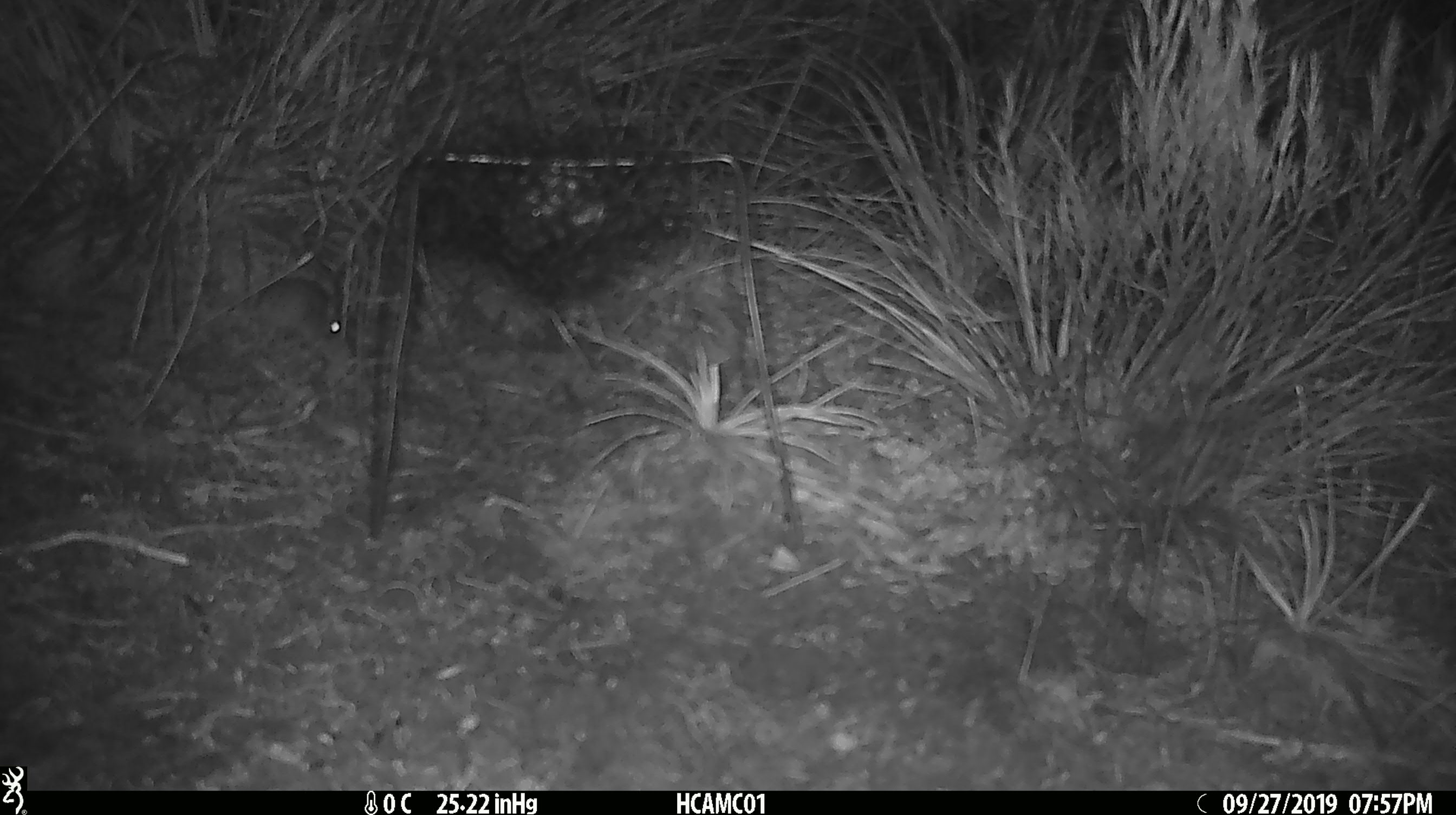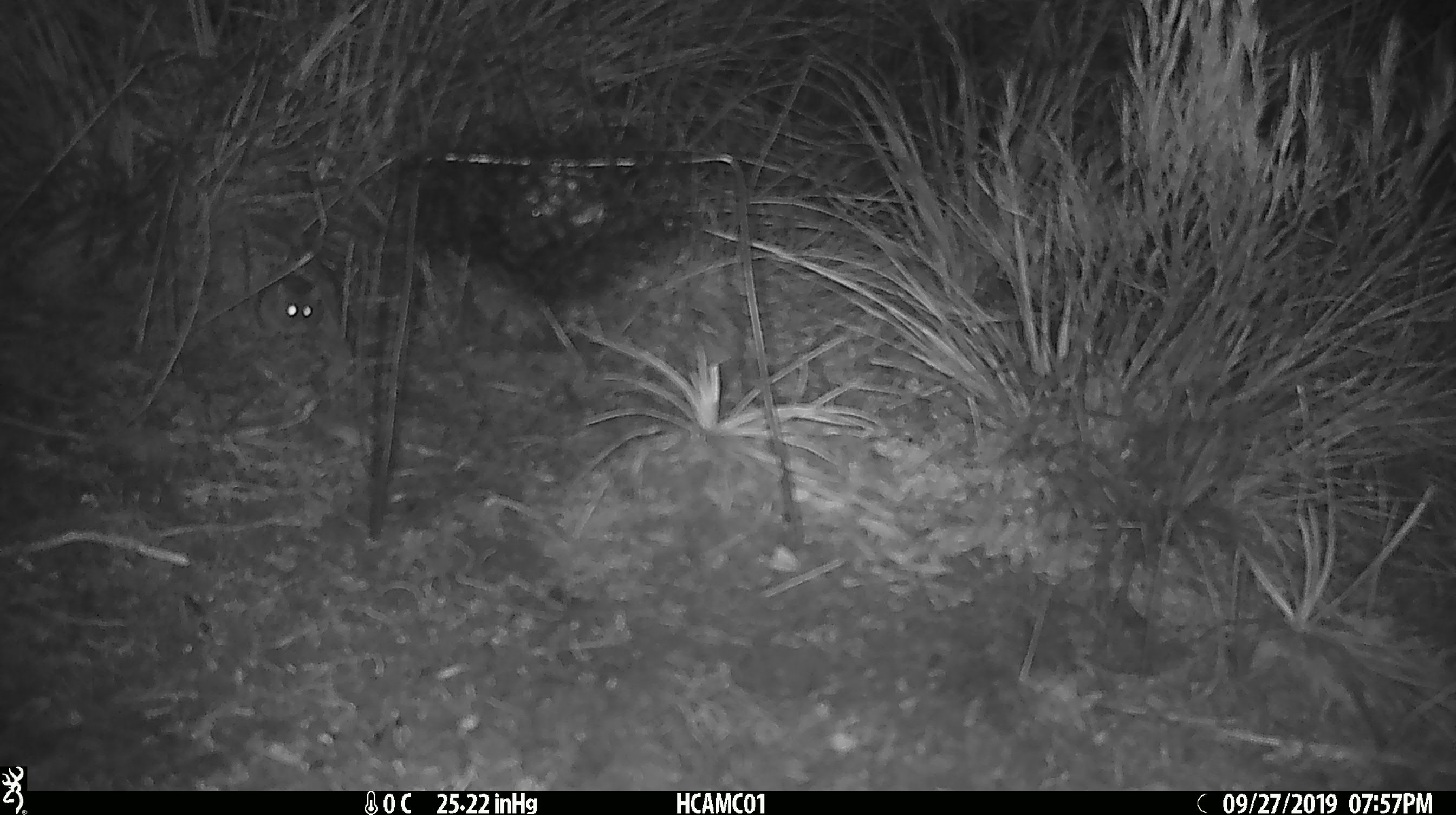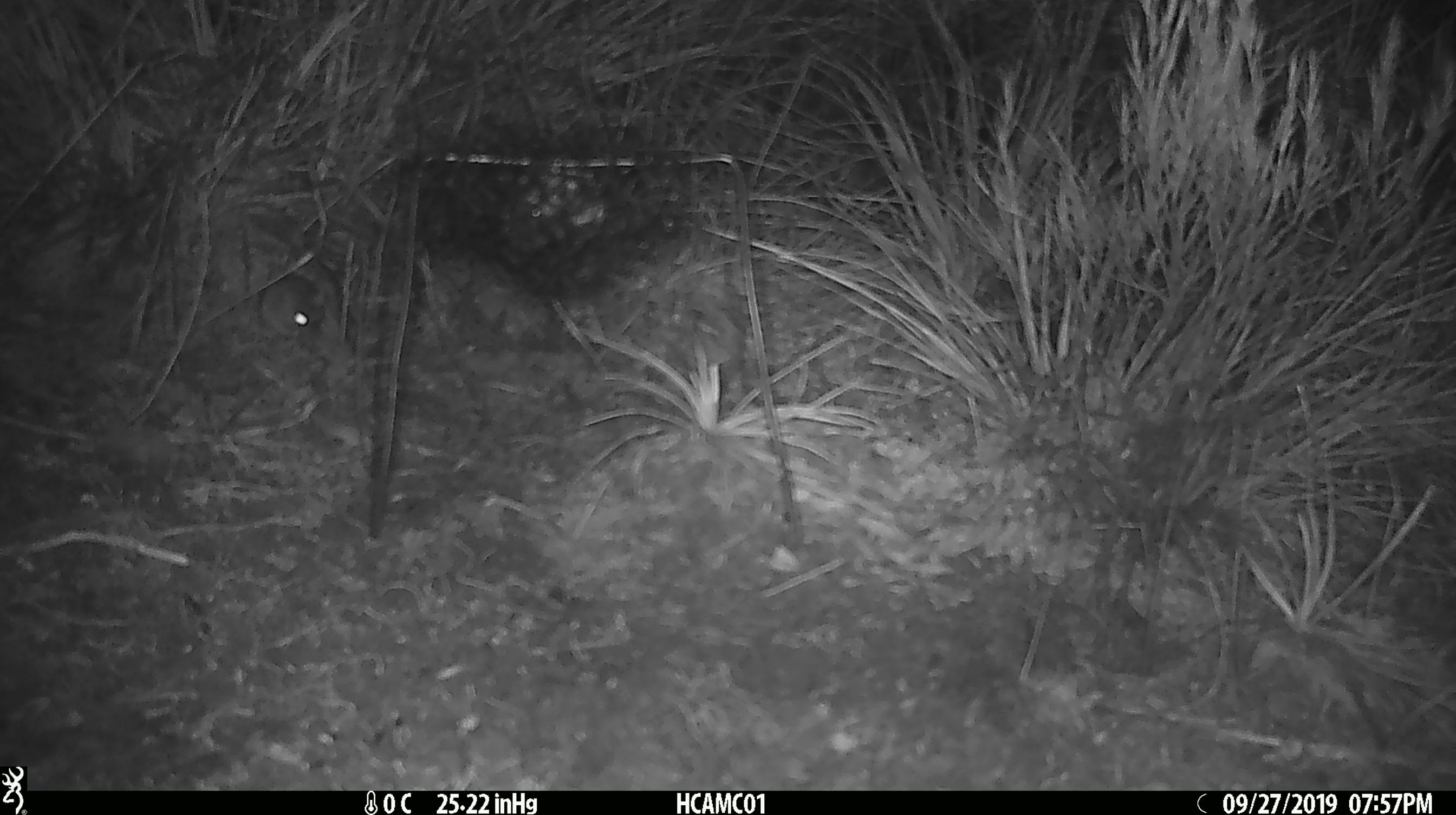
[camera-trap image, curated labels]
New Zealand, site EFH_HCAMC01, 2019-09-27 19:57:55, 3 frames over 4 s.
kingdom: Animalia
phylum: Chordata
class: Mammalia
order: Rodentia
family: Muridae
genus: Mus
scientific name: Mus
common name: mouse